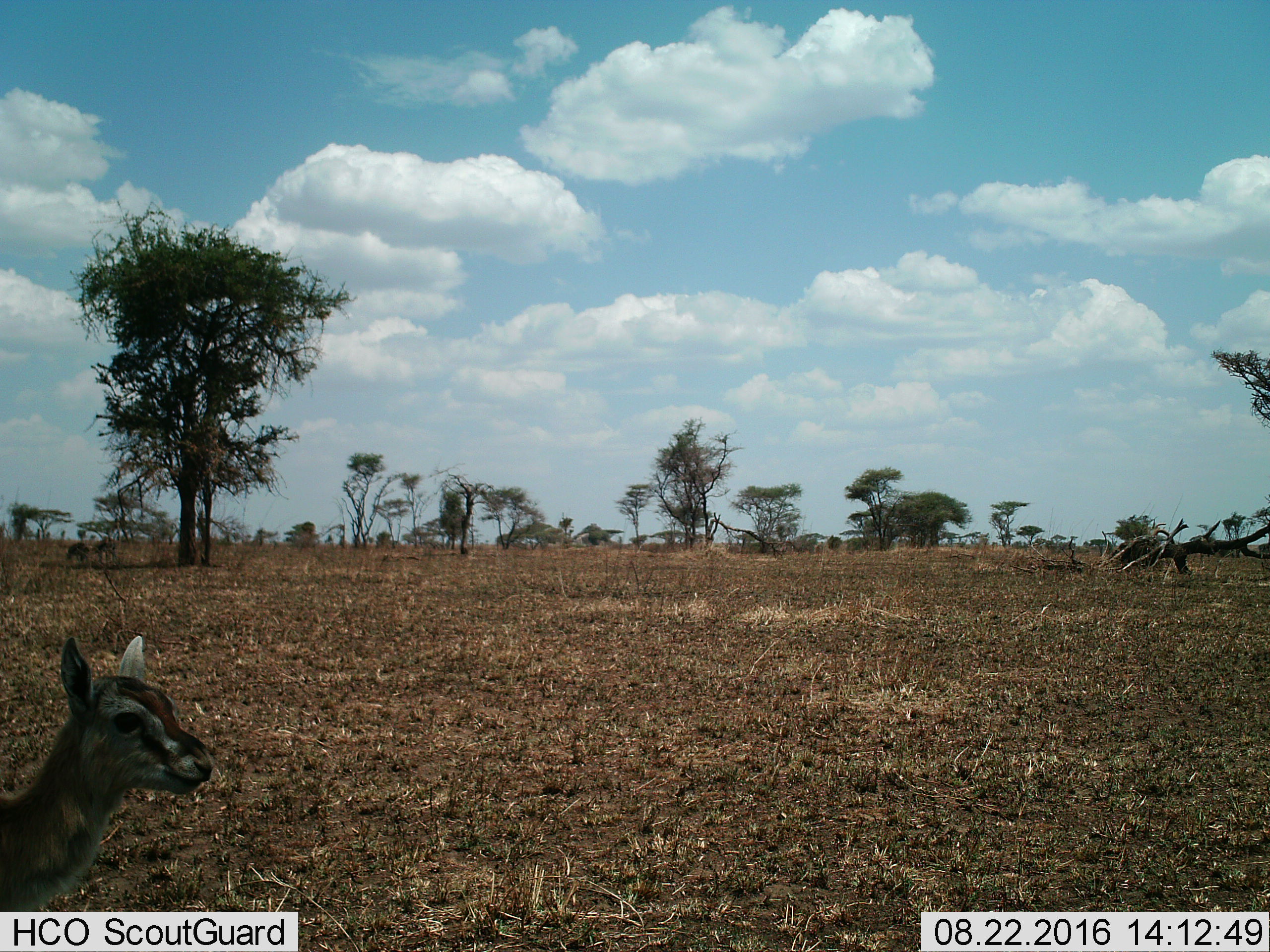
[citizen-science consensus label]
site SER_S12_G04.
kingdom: Animalia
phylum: Chordata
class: Mammalia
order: Artiodactyla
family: Bovidae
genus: Eudorcas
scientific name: Eudorcas thomsonii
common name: thomson's gazelle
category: gazellethomsons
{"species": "gazellethomsons (thomson's gazelle) (Eudorcas thomsonii)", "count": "1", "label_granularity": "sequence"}